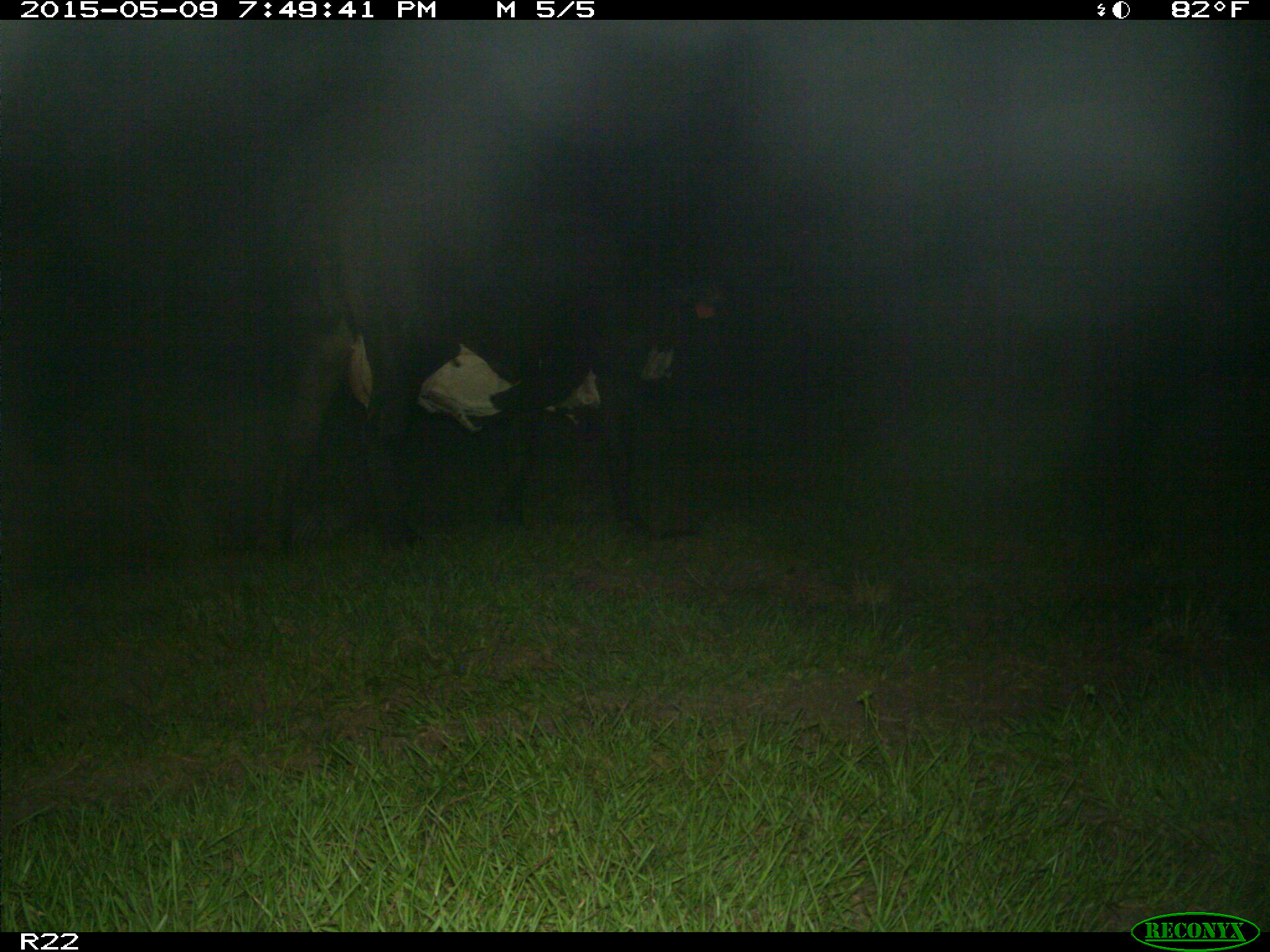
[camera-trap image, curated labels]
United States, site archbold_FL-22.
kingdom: Animalia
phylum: Chordata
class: Mammalia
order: Artiodactyla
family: Bovidae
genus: Bos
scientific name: Bos taurus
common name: domestic cow